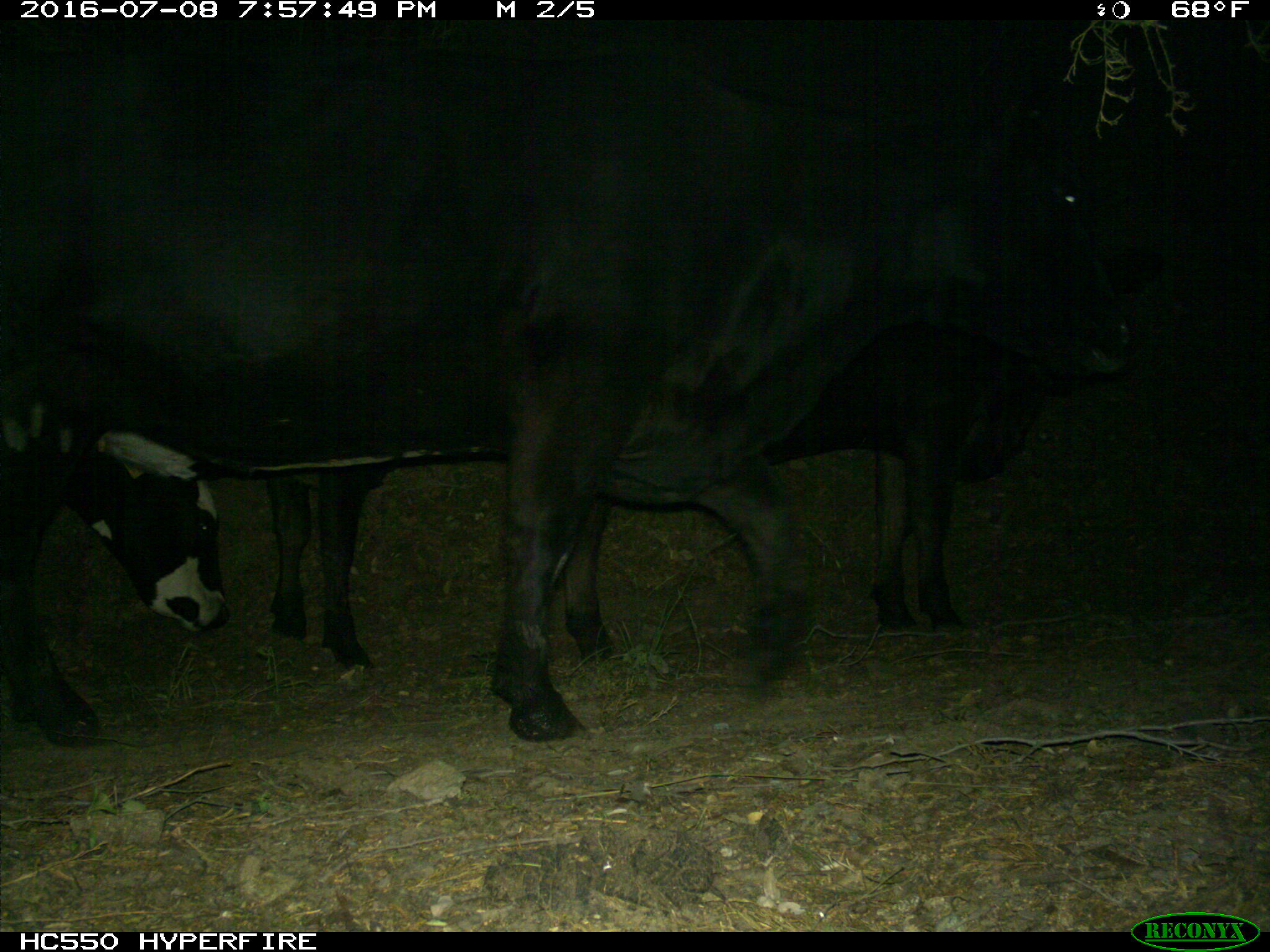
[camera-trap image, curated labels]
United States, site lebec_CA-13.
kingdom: Animalia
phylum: Chordata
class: Mammalia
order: Artiodactyla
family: Bovidae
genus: Bos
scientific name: Bos taurus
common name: domestic cow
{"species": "Bos taurus (domestic cow)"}